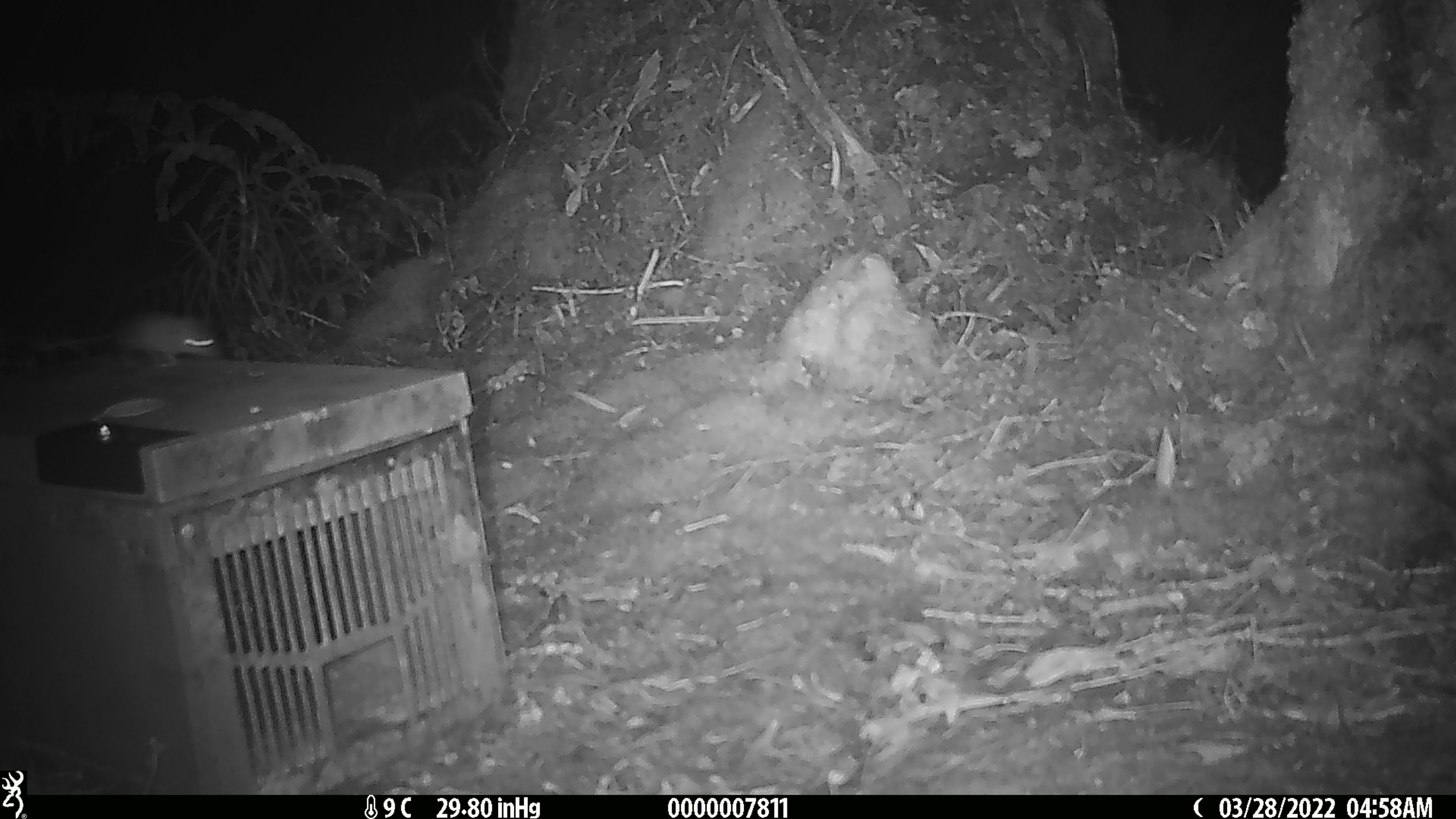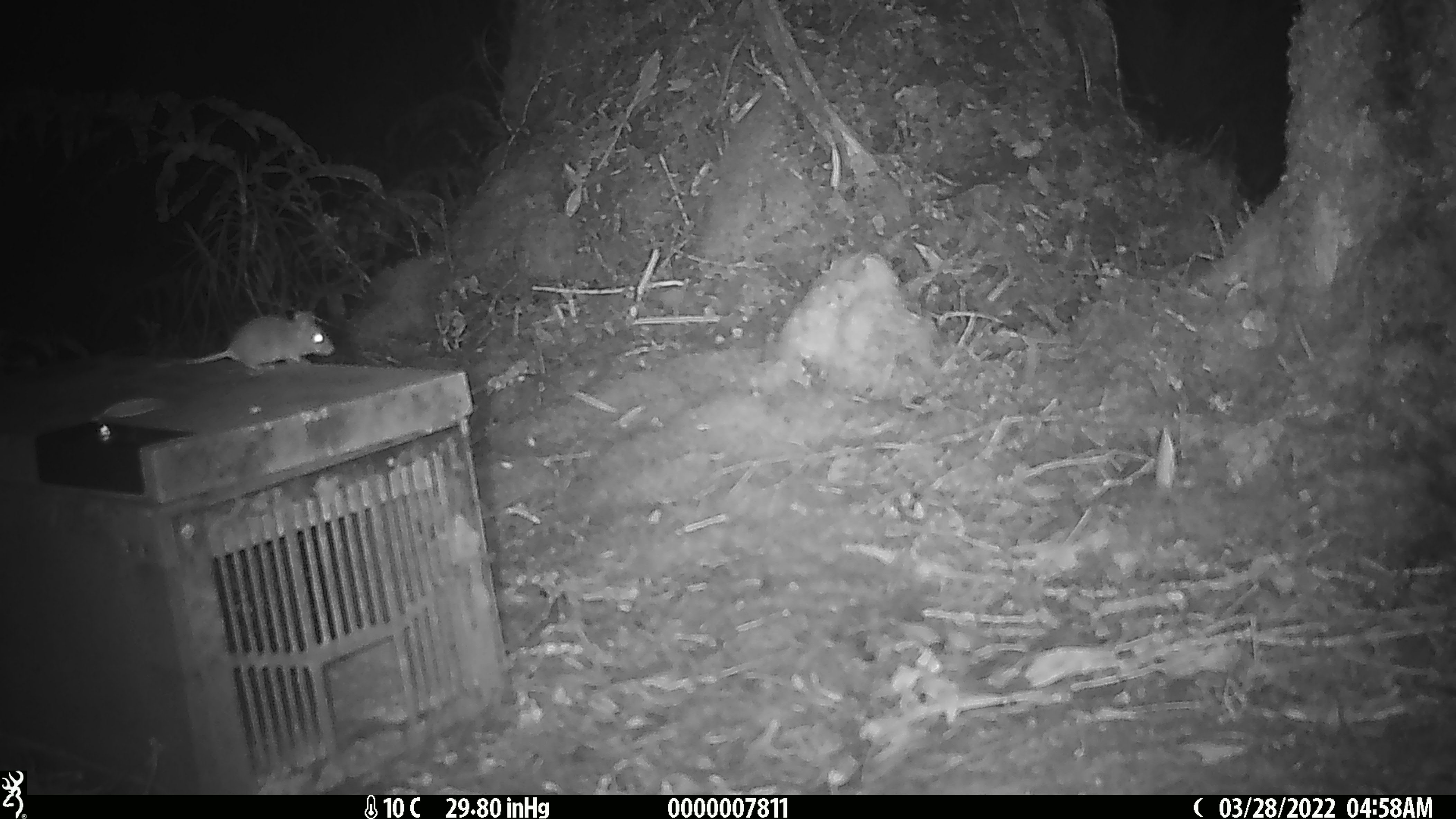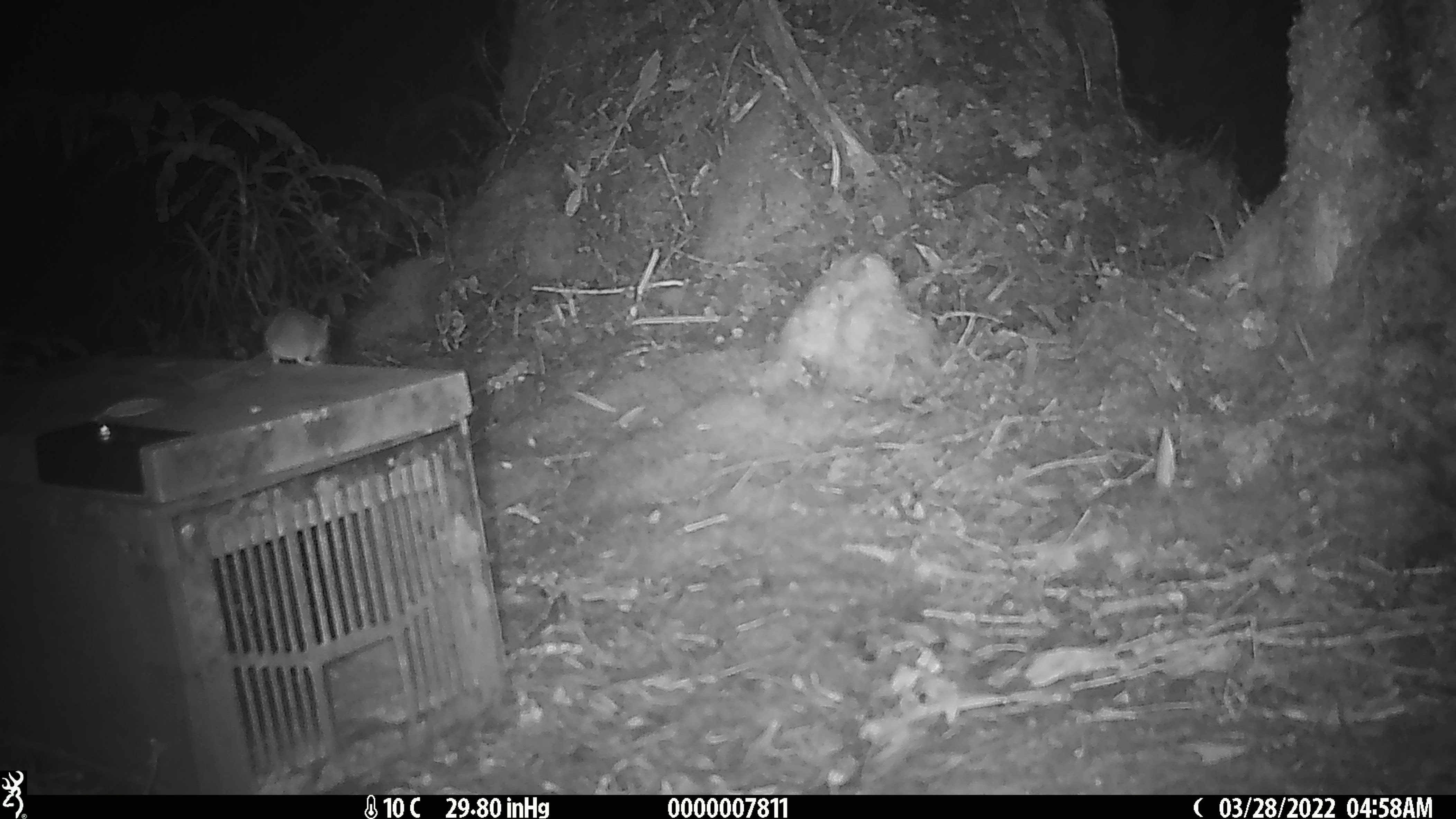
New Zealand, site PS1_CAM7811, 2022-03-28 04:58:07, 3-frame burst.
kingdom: Animalia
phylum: Chordata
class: Mammalia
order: Rodentia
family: Muridae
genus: Mus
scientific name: Mus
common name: mouse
Mouse (Mus).